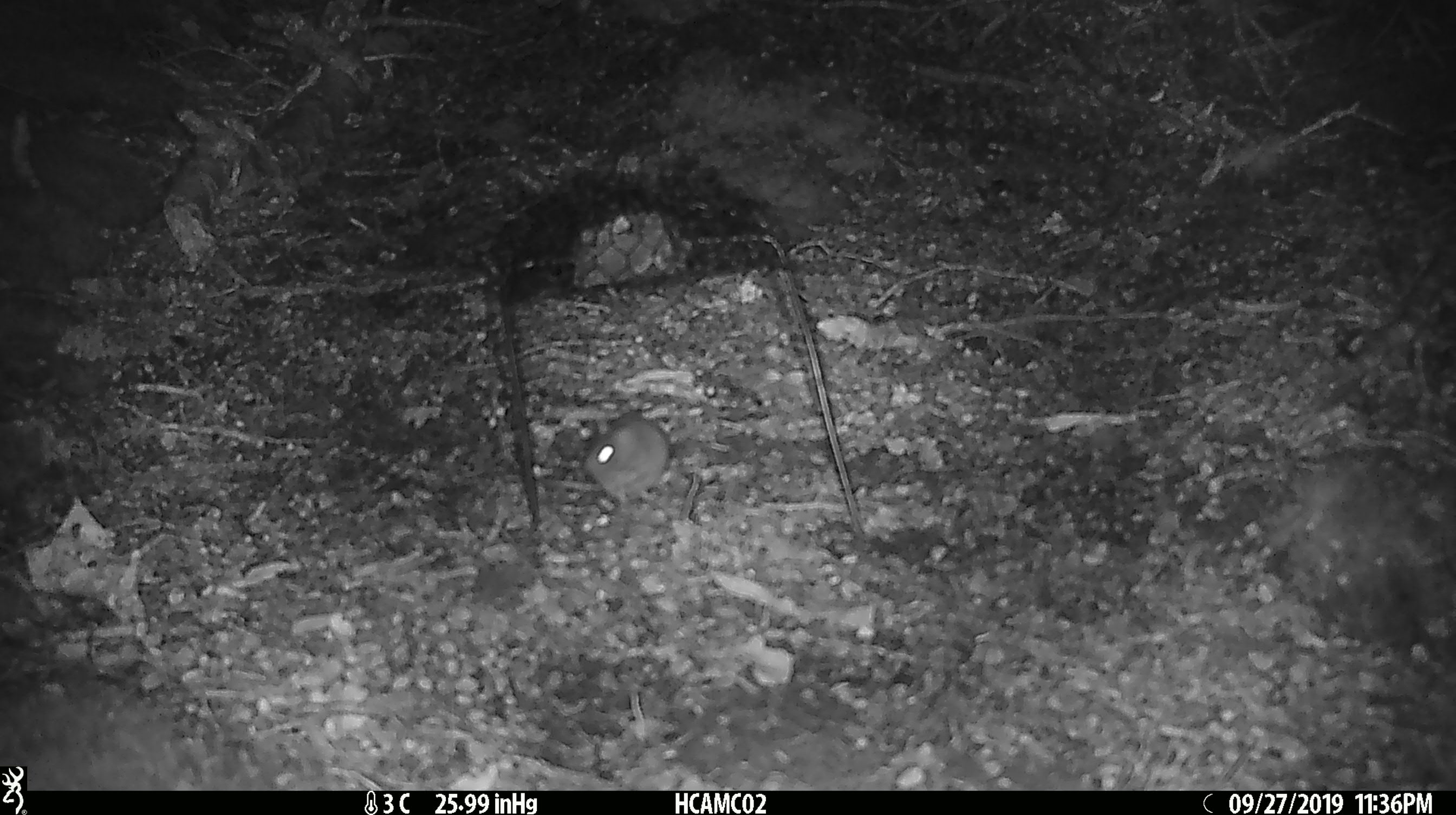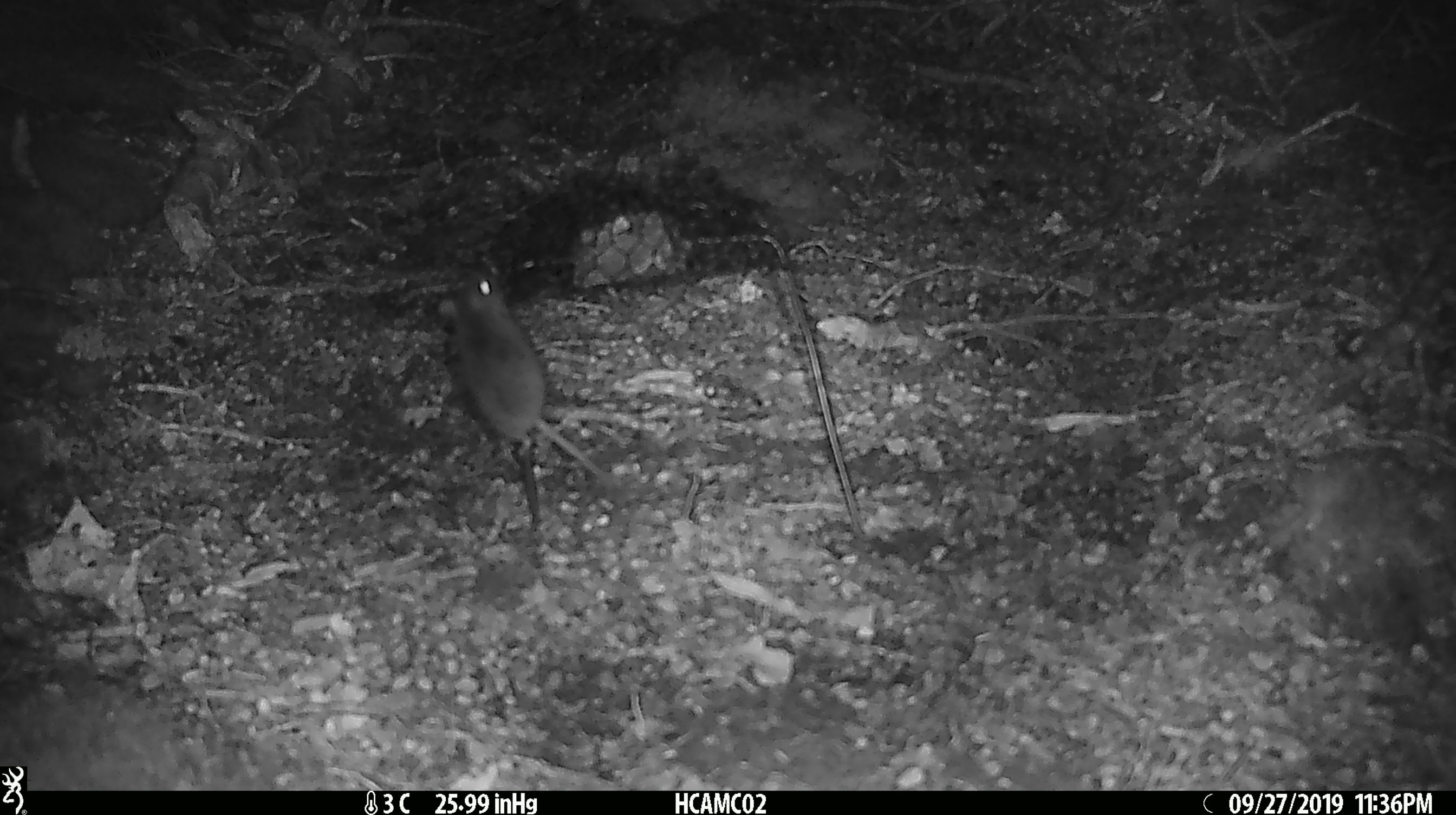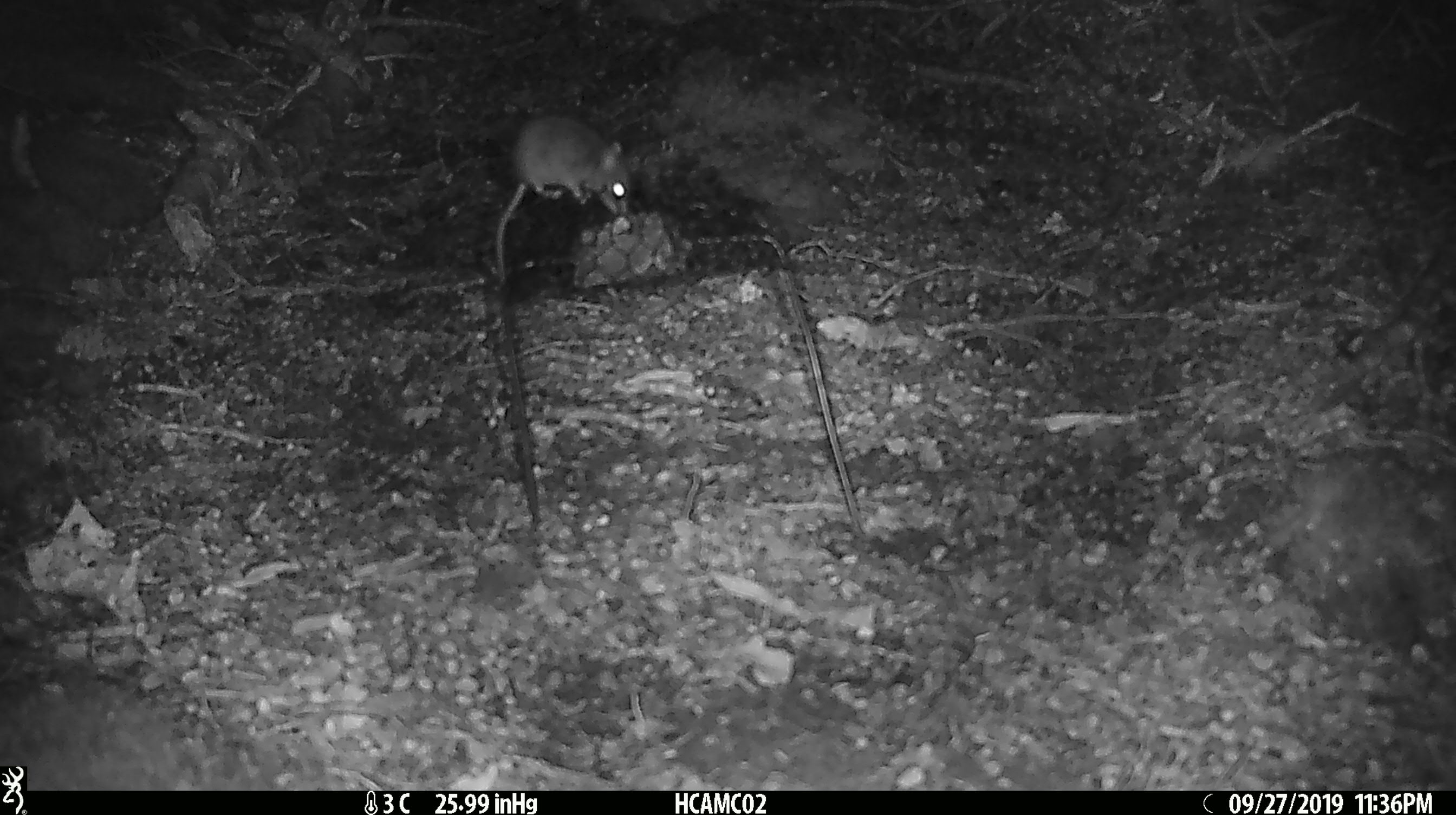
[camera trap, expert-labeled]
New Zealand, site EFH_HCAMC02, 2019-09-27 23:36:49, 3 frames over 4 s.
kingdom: Animalia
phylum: Chordata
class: Mammalia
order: Rodentia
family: Muridae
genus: Mus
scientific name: Mus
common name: mouse